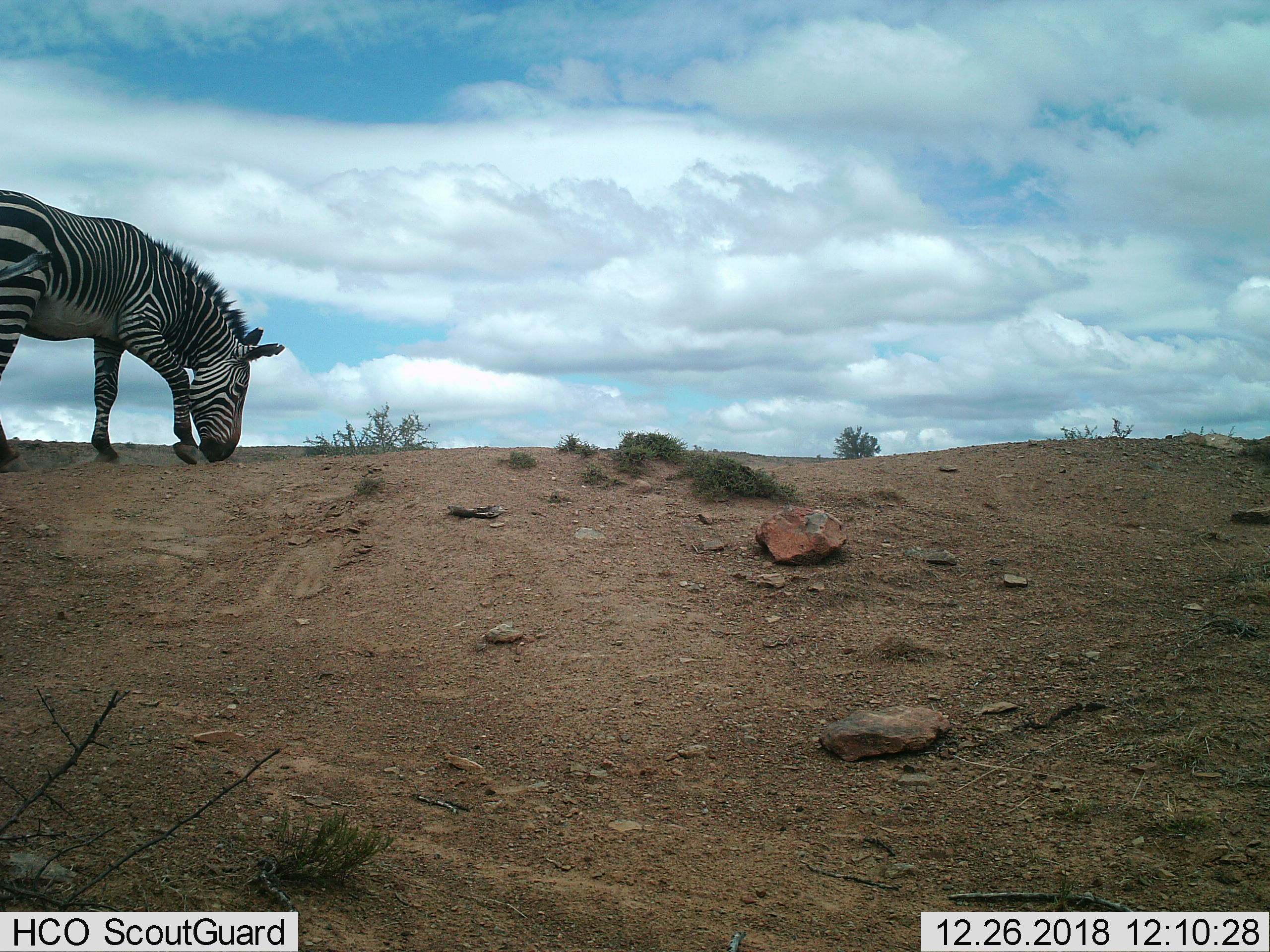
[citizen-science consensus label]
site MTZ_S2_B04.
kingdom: Animalia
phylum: Chordata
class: Mammalia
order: Perissodactyla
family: Equidae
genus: Equus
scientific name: Equus zebra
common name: mountain zebra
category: zebramountain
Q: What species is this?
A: Zebramountain (mountain zebra) (Equus zebra).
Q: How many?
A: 1.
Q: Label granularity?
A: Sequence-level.